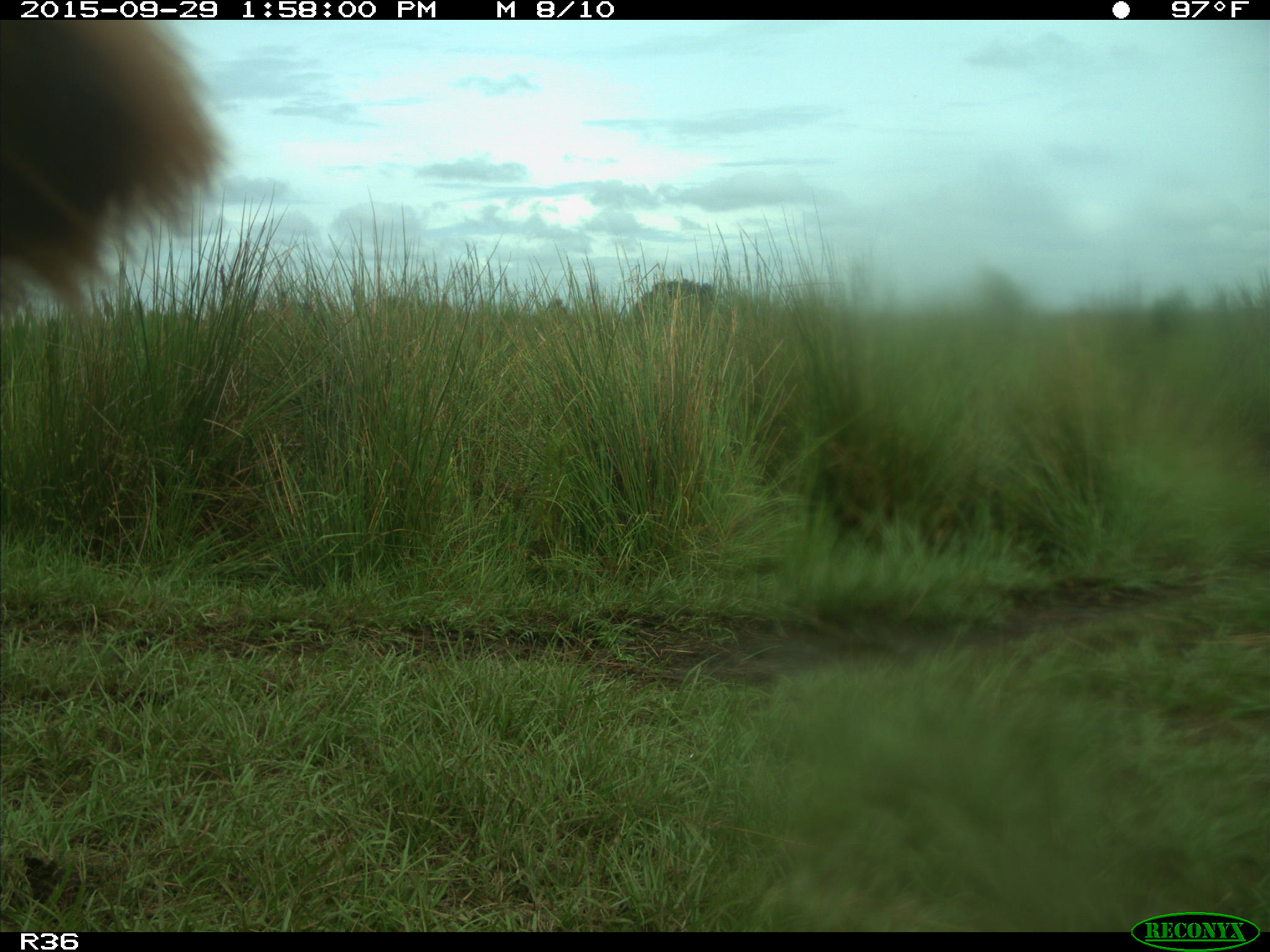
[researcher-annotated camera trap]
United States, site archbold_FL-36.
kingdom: Animalia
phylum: Chordata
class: Mammalia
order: Artiodactyla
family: Bovidae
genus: Bos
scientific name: Bos taurus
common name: domestic cow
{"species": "Bos taurus (domestic cow)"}